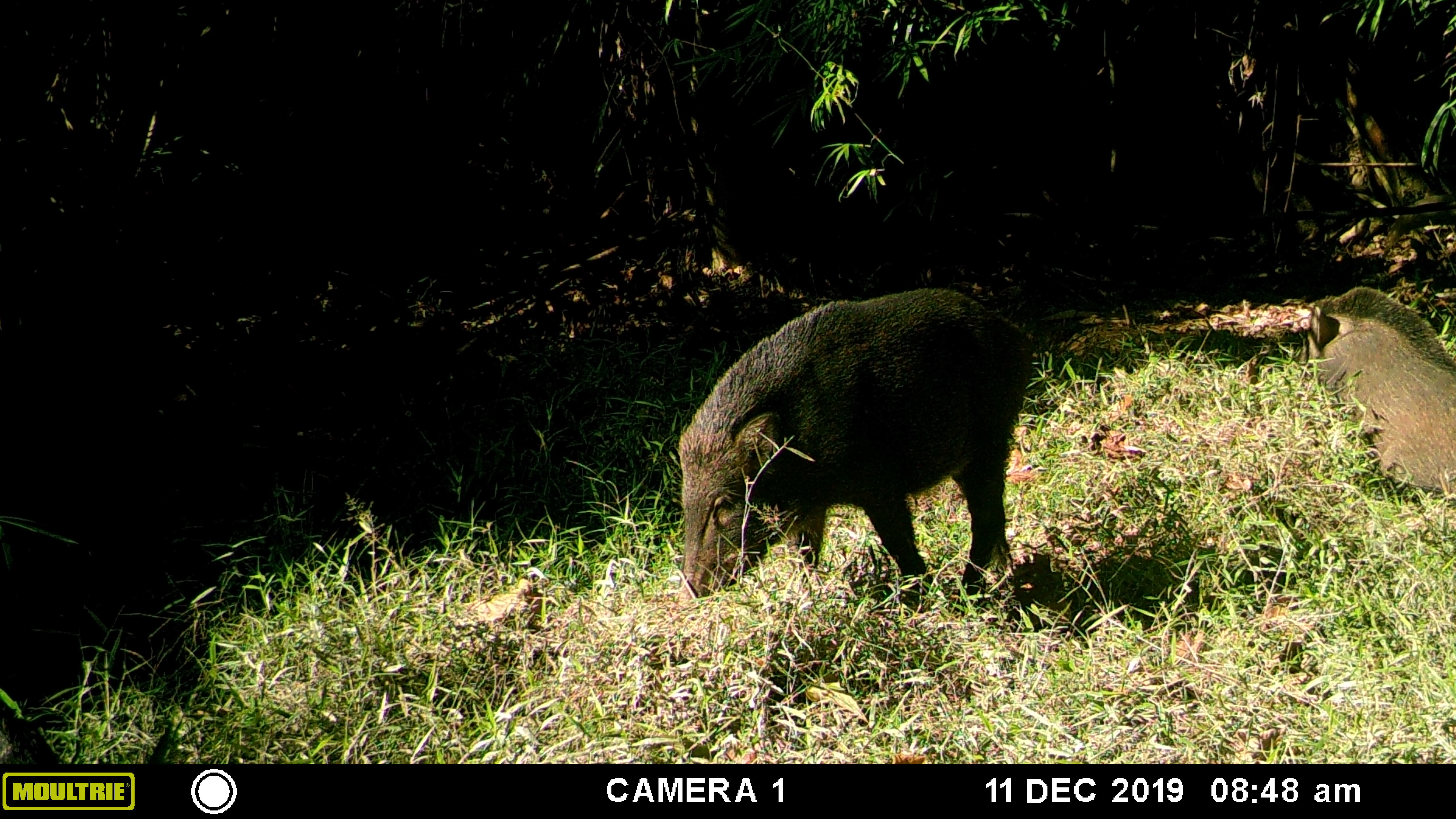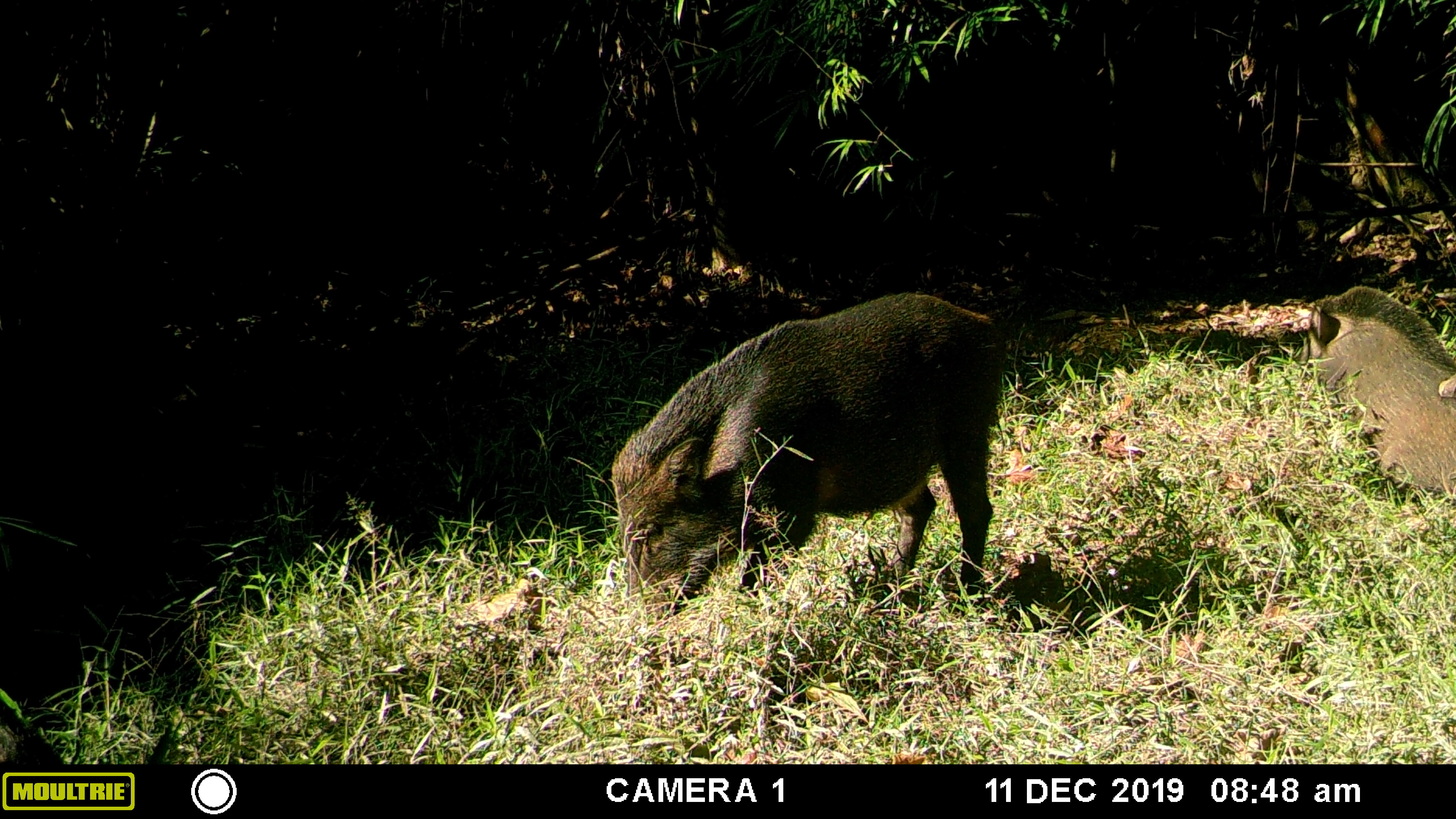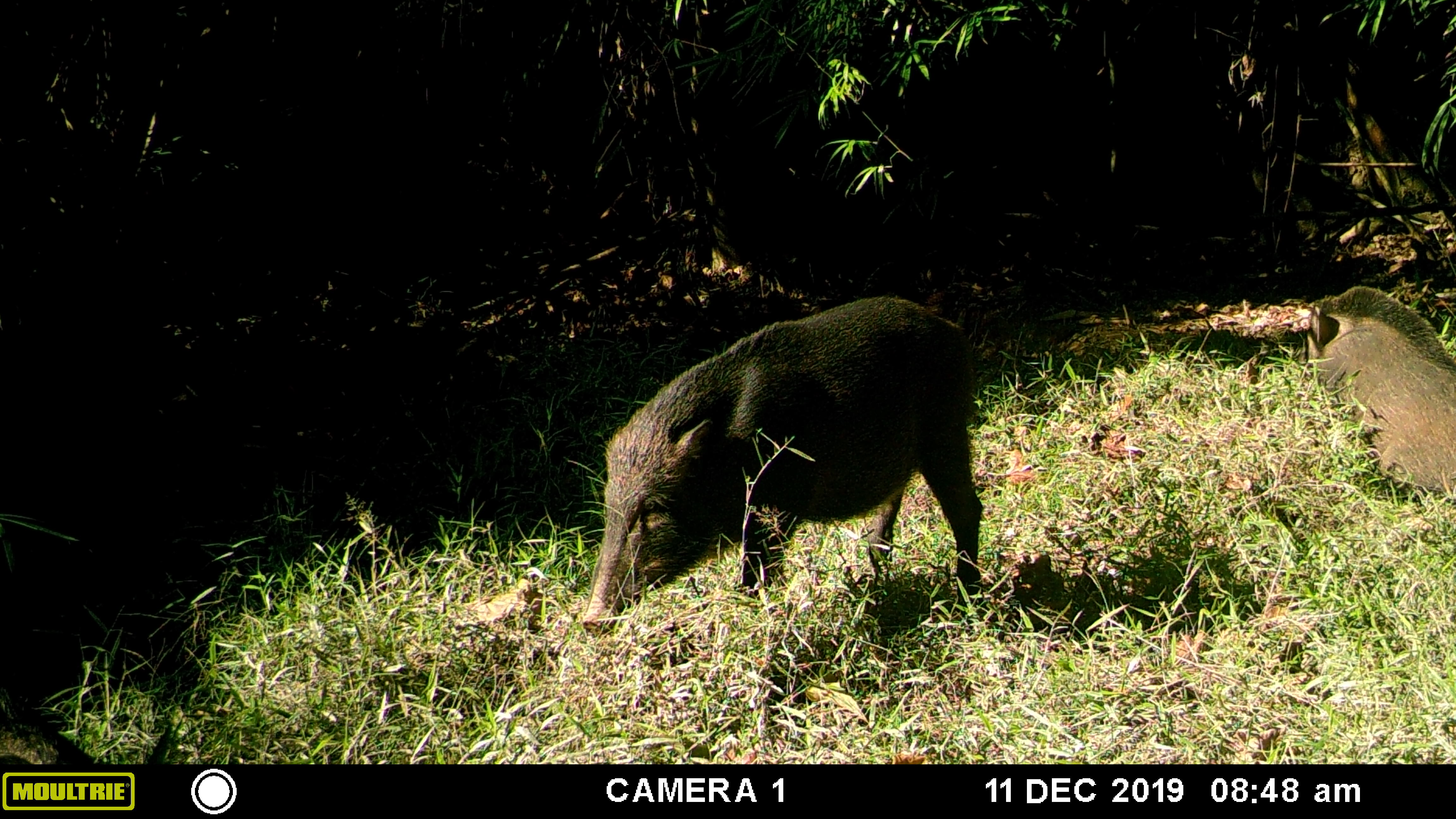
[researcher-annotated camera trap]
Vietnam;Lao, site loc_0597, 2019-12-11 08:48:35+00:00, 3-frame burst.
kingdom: Animalia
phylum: Chordata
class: Mammalia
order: Artiodactyla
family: Suidae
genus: Sus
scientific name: Sus scrofa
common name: eurasian wild pig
Eurasian wild pig (Sus scrofa). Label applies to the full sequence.